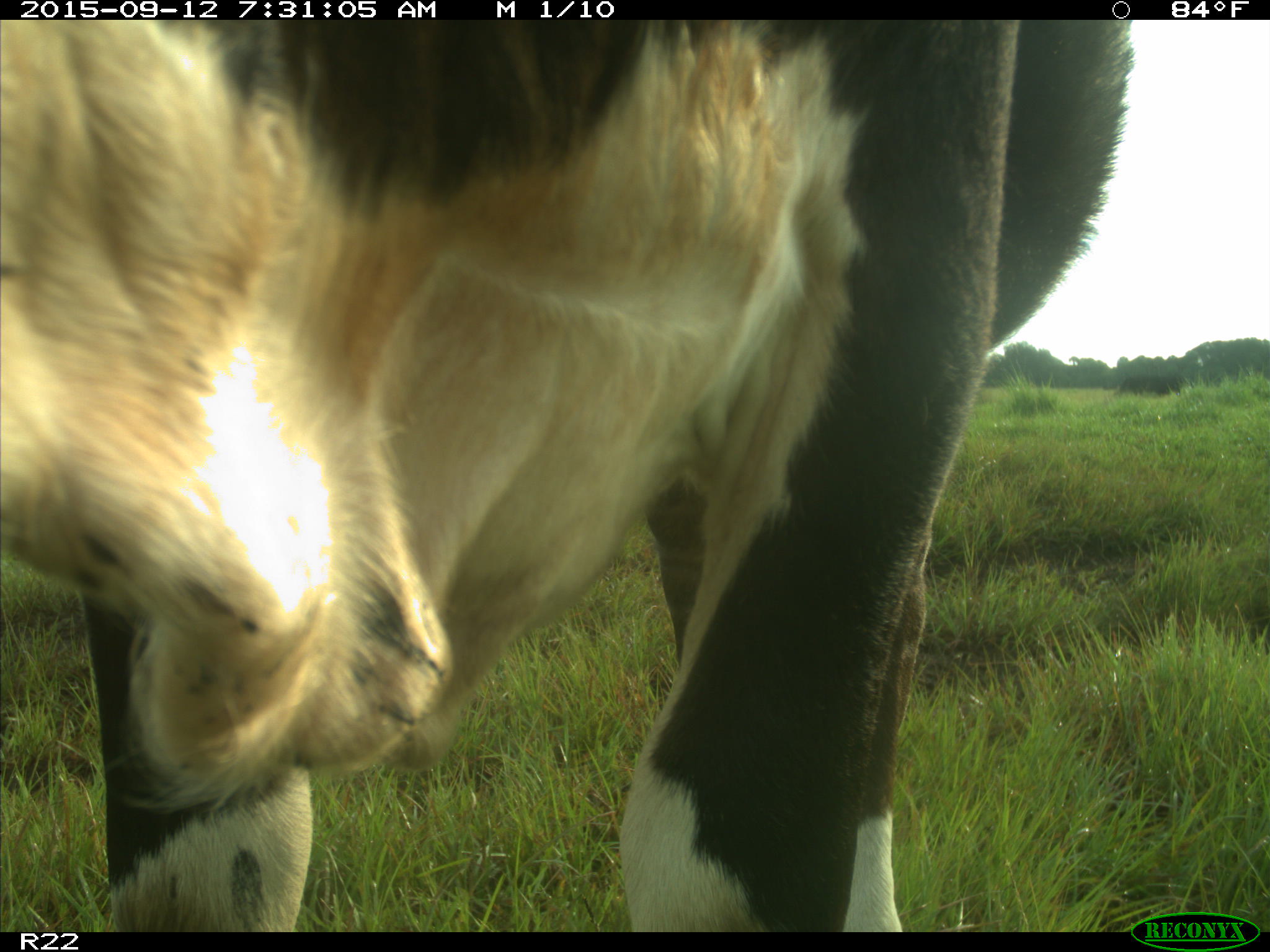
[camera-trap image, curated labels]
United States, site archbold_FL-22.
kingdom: Animalia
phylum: Chordata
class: Mammalia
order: Artiodactyla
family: Bovidae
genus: Bos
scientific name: Bos taurus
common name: domestic cow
Bos taurus (domestic cow).